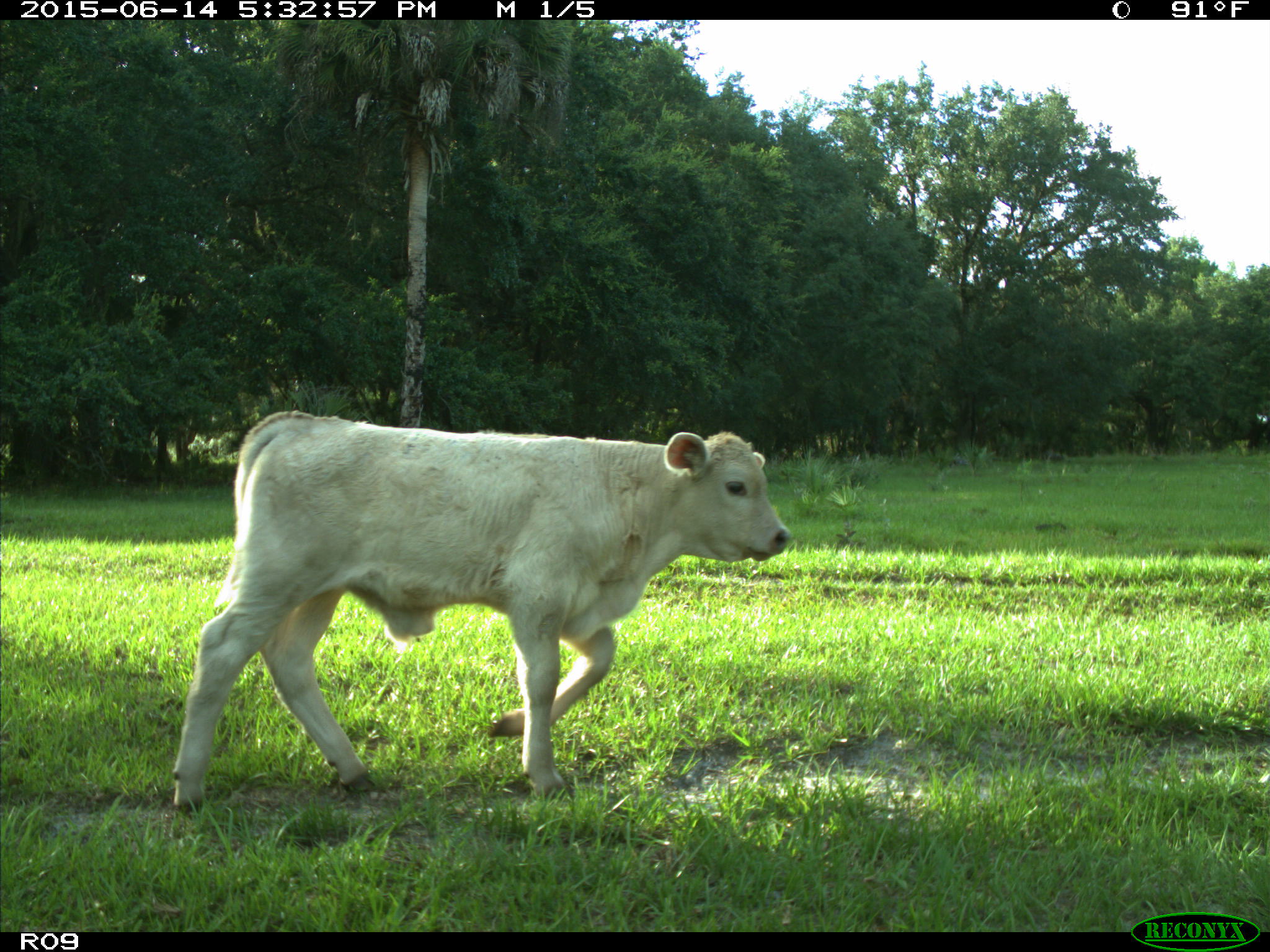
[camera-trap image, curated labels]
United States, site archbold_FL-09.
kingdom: Animalia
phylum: Chordata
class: Mammalia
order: Artiodactyla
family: Bovidae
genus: Bos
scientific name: Bos taurus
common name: domestic cow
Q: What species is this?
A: Bos taurus (domestic cow).